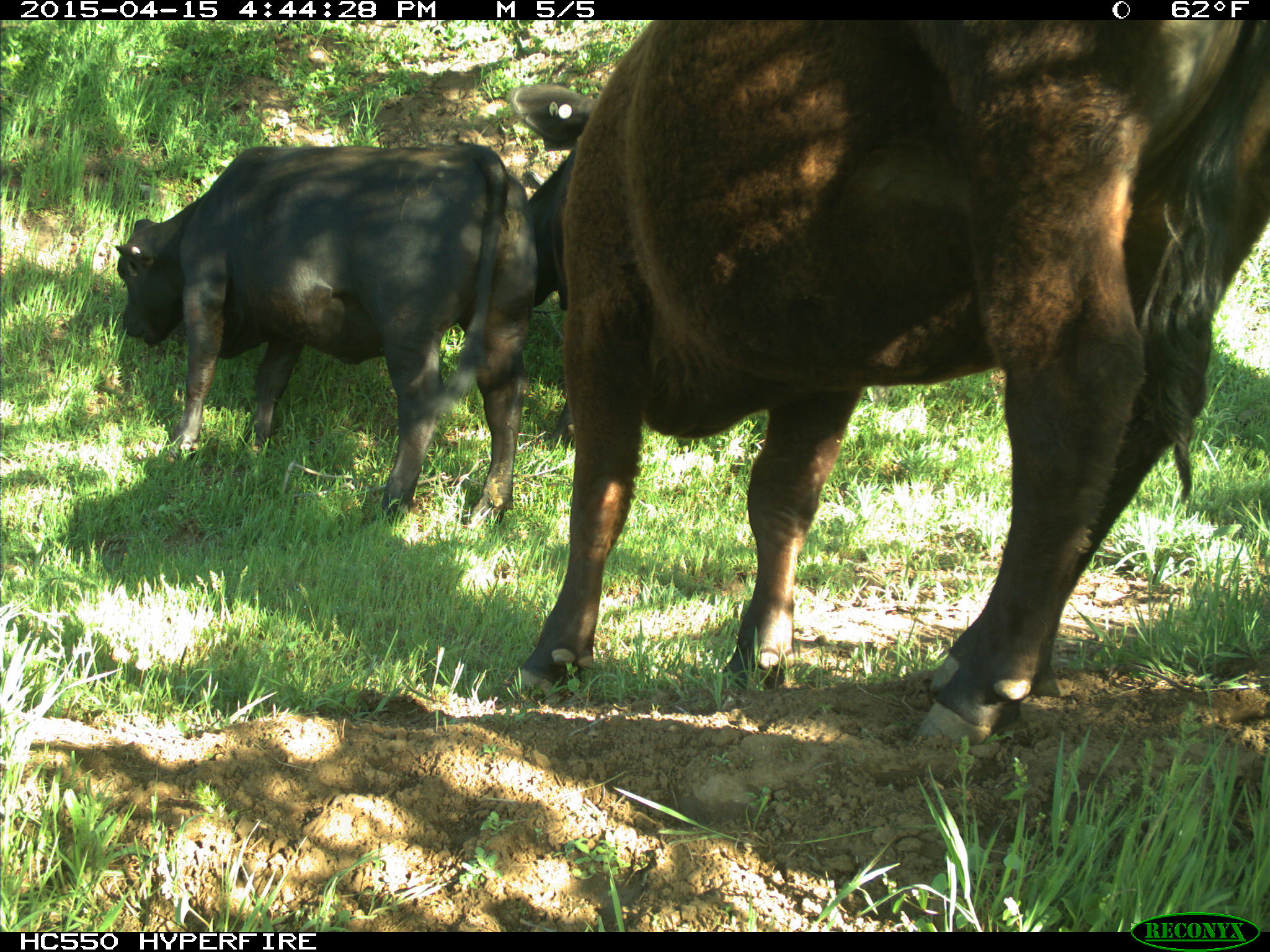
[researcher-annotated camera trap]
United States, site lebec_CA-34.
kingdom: Animalia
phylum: Chordata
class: Mammalia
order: Artiodactyla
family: Bovidae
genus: Bos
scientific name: Bos taurus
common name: domestic cow